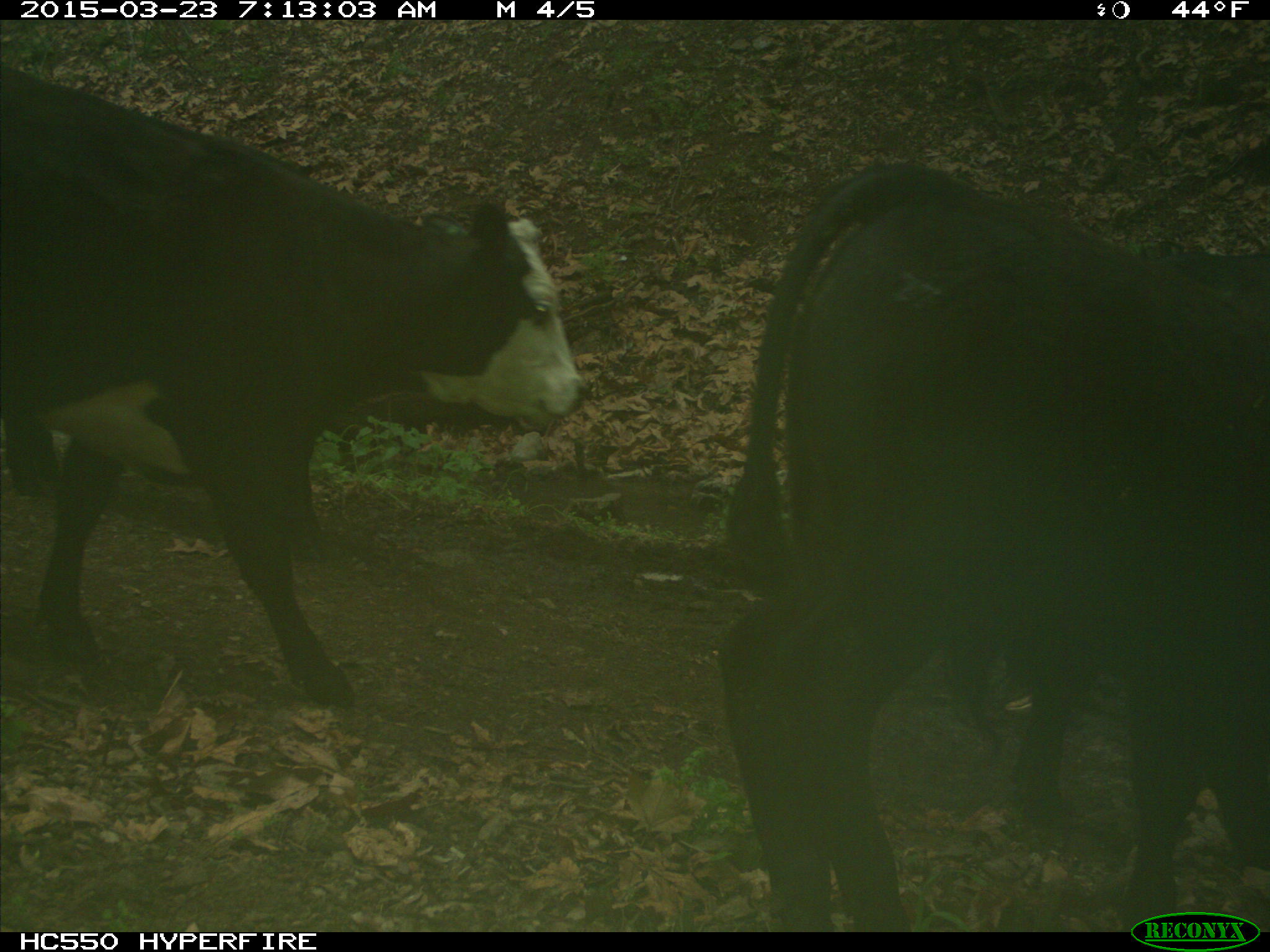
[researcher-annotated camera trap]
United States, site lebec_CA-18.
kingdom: Animalia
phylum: Chordata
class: Mammalia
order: Artiodactyla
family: Bovidae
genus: Bos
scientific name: Bos taurus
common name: domestic cow